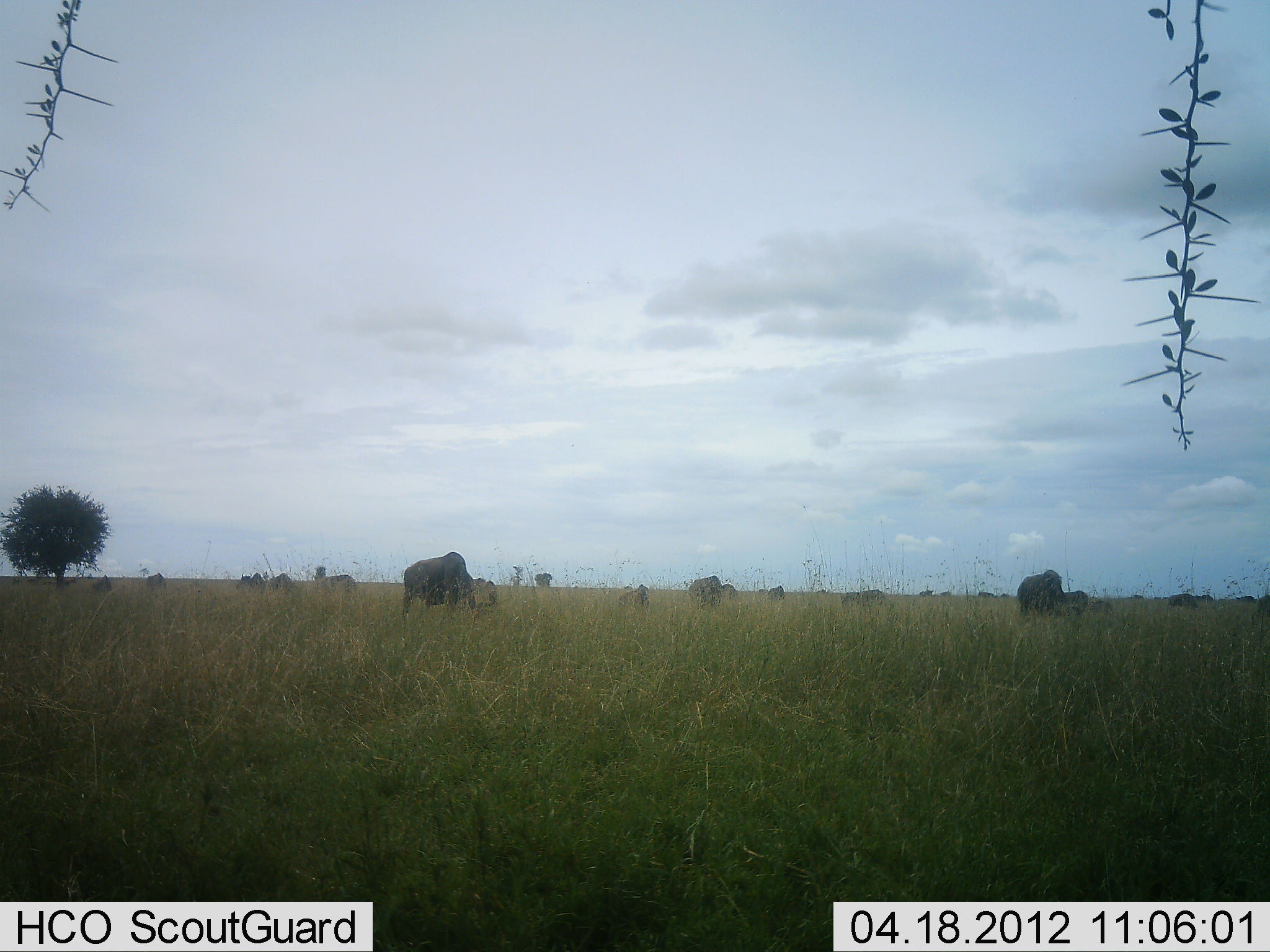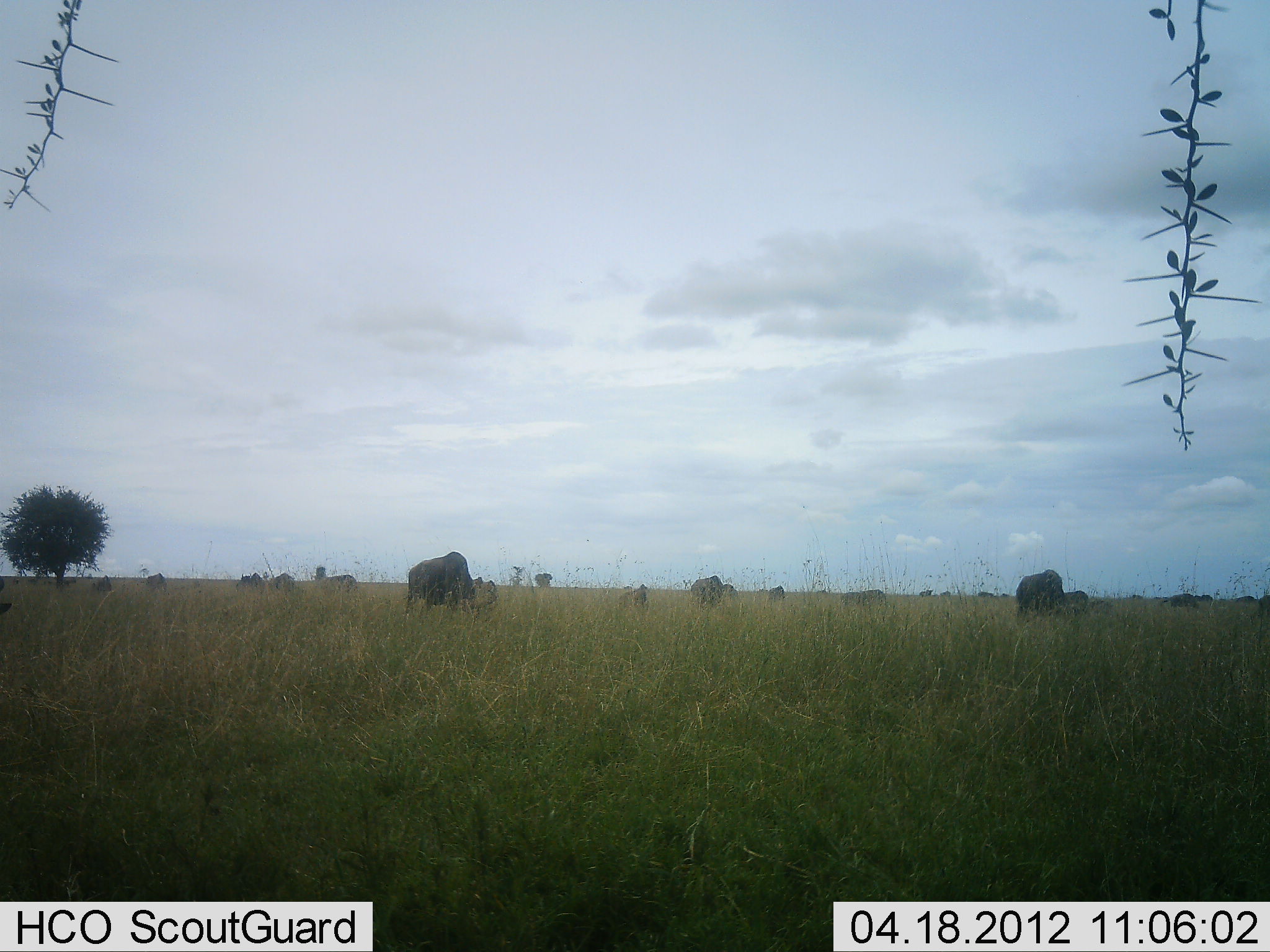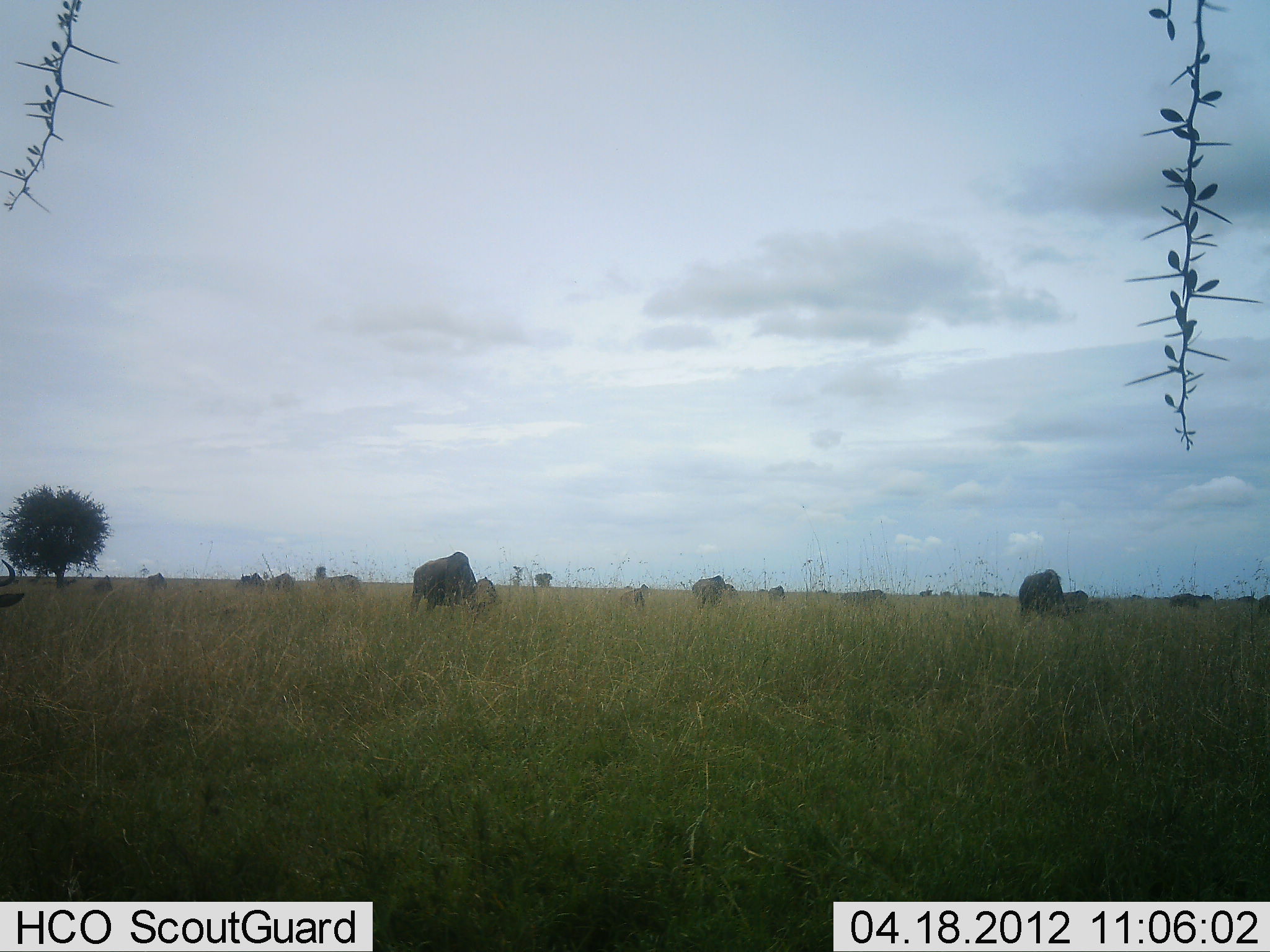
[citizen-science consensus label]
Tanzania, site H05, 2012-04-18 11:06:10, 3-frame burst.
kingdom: Animalia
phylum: Chordata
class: Mammalia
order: Artiodactyla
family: Bovidae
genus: Connochaetes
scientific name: Connochaetes taurinus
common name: blue wildebeest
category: wildebeest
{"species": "wildebeest (blue wildebeest) (Connochaetes taurinus)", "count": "11-50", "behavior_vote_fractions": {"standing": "33%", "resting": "0%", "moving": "13%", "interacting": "0%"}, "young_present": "7%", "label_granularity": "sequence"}